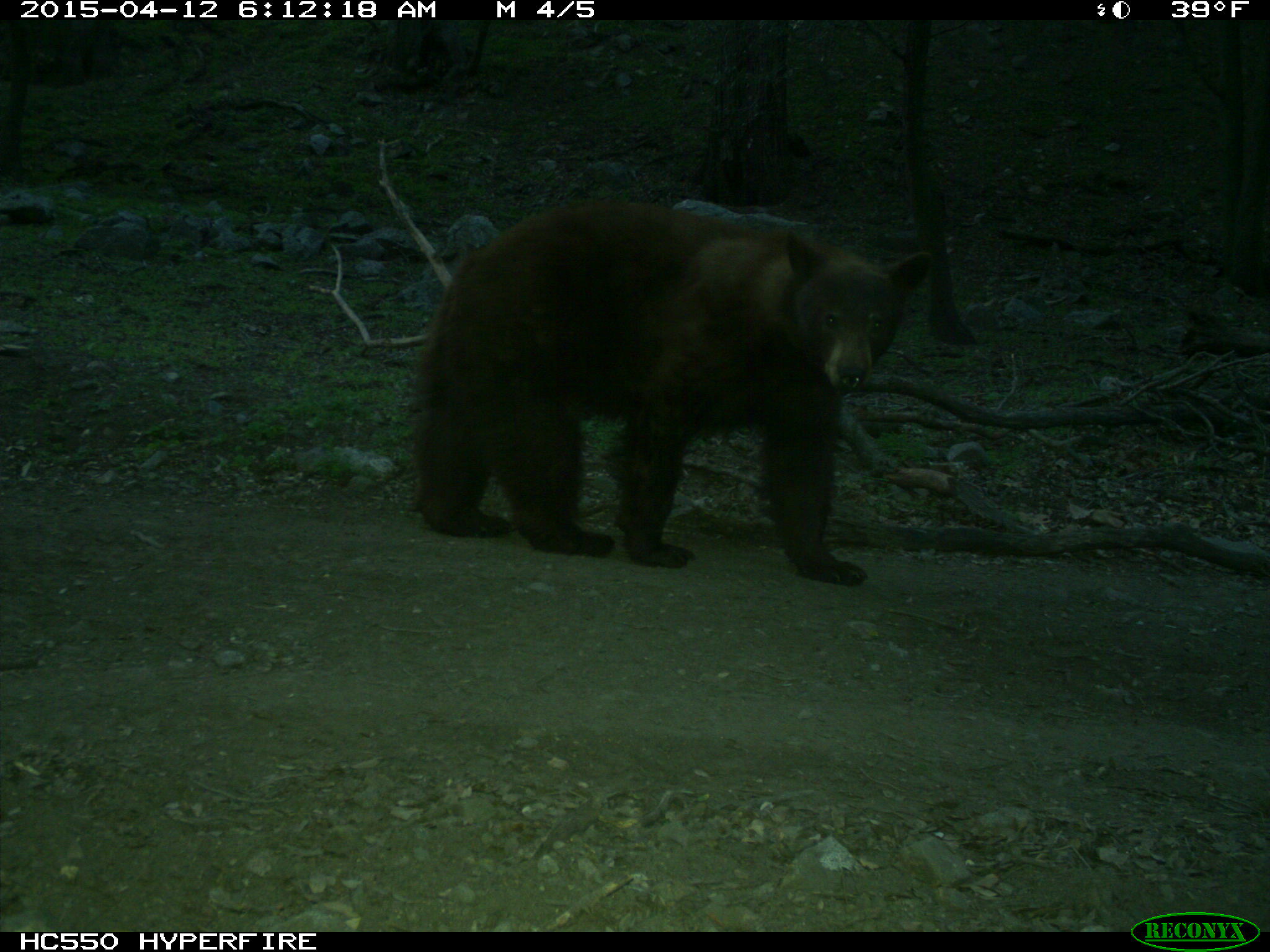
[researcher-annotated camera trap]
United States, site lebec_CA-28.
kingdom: Animalia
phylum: Chordata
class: Mammalia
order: Carnivora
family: Ursidae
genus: Ursus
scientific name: Ursus americanus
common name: american black bear